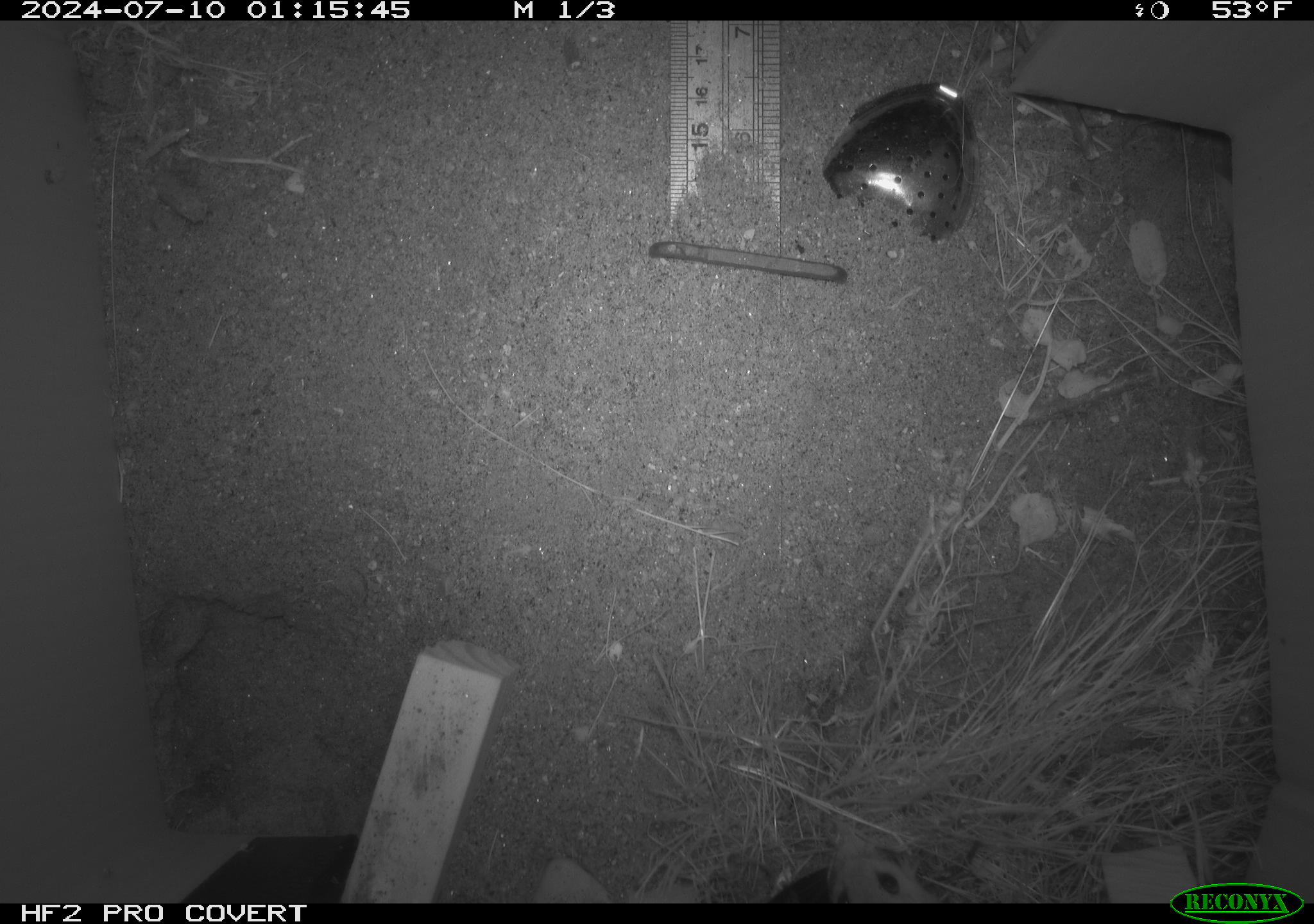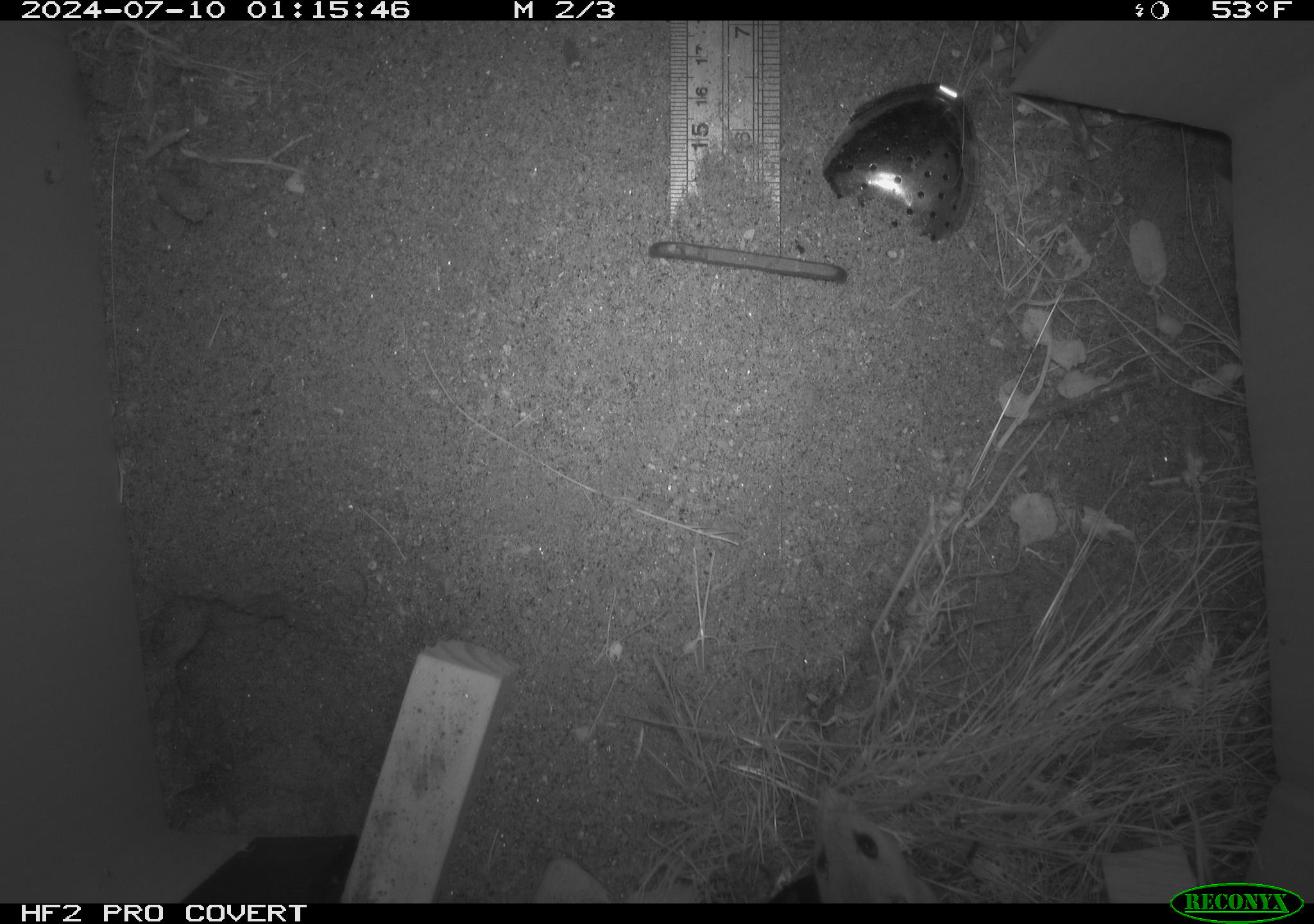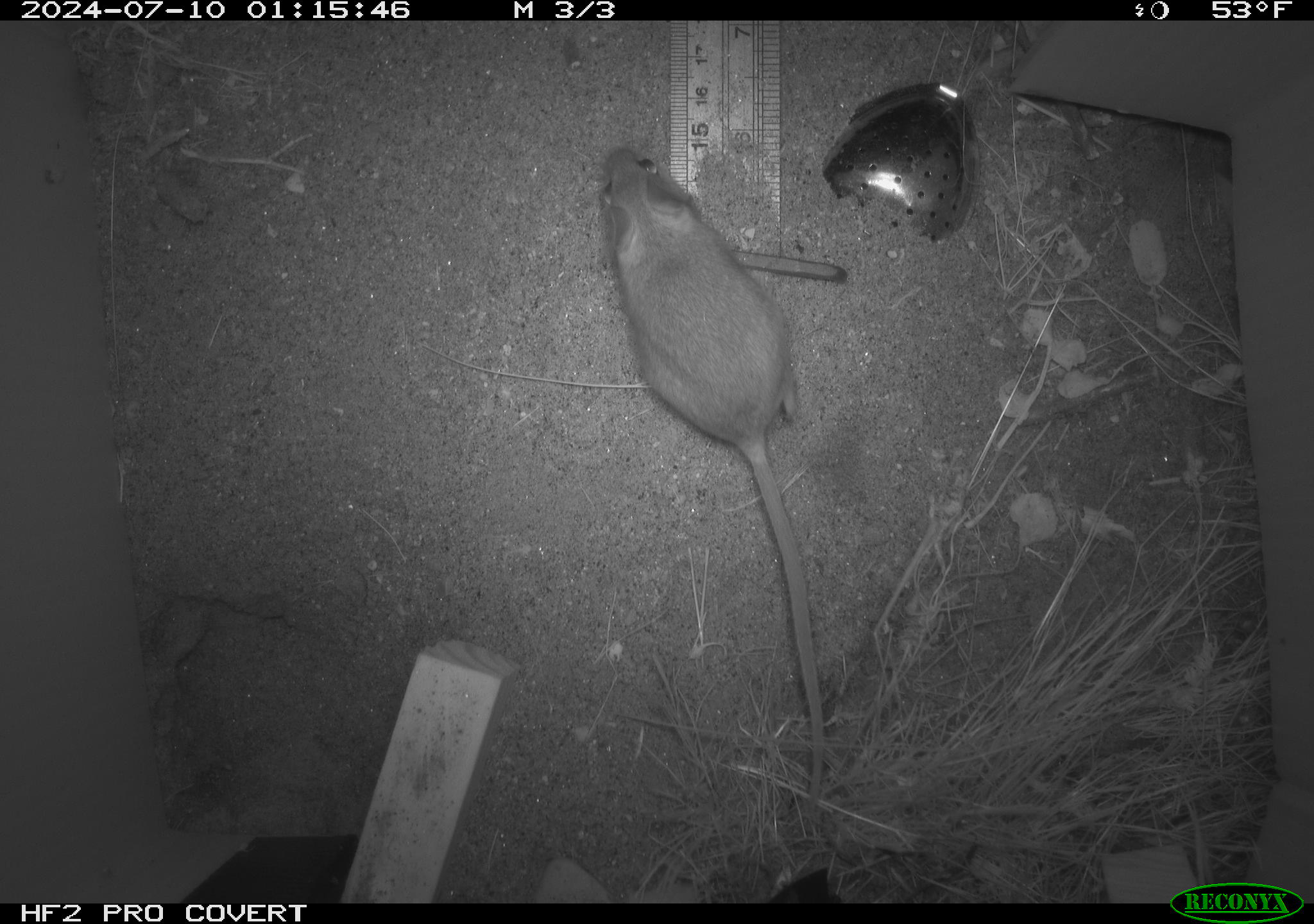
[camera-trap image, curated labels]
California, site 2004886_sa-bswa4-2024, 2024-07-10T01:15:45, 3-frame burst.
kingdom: Animalia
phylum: Chordata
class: Mammalia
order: Rodentia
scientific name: Rodentia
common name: rodent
Rodent (Rodentia).